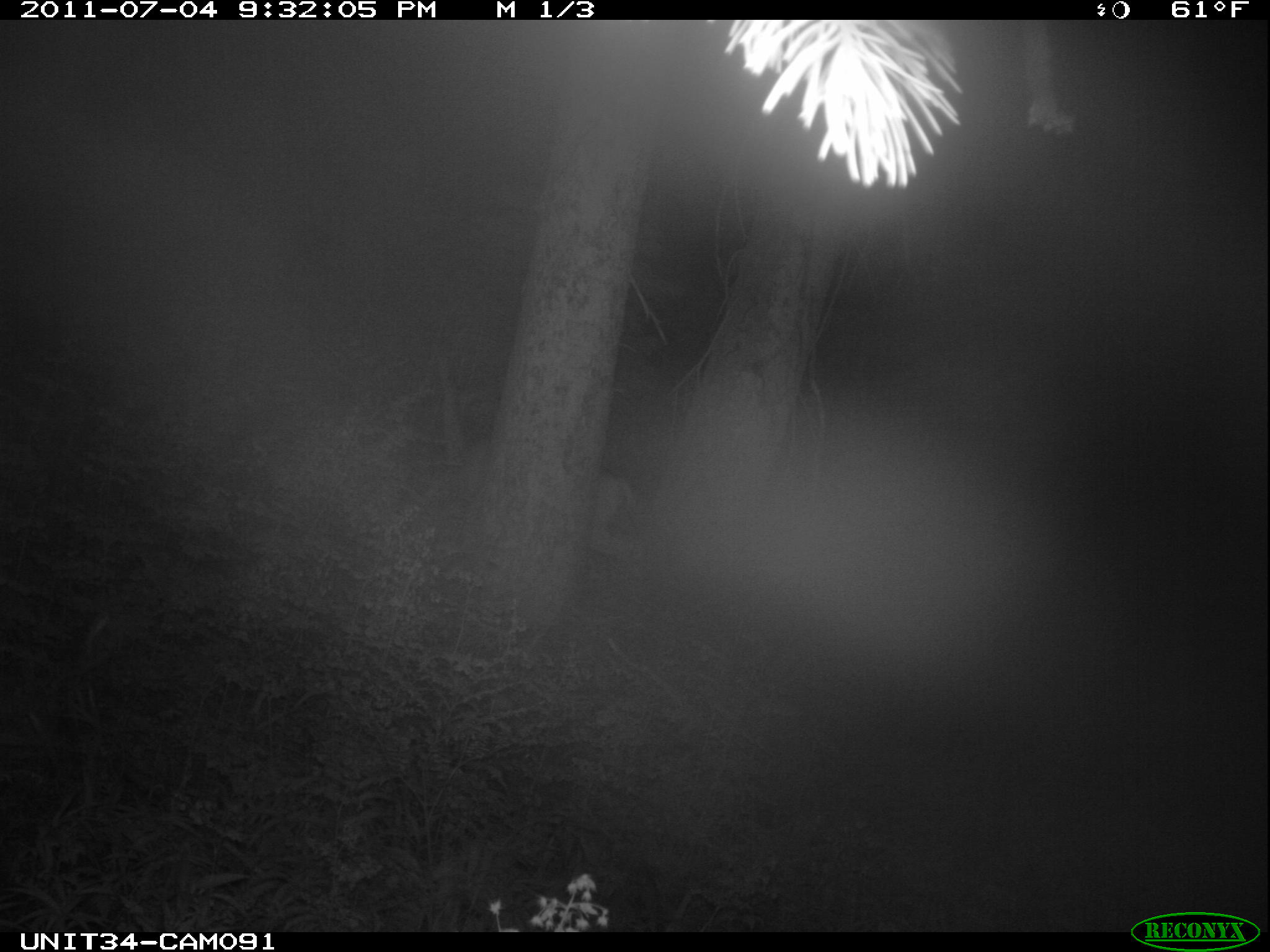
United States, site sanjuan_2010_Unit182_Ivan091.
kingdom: Animalia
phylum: Chordata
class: Mammalia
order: Artiodactyla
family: Cervidae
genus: Odocoileus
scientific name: Odocoileus hemionus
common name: mule deer